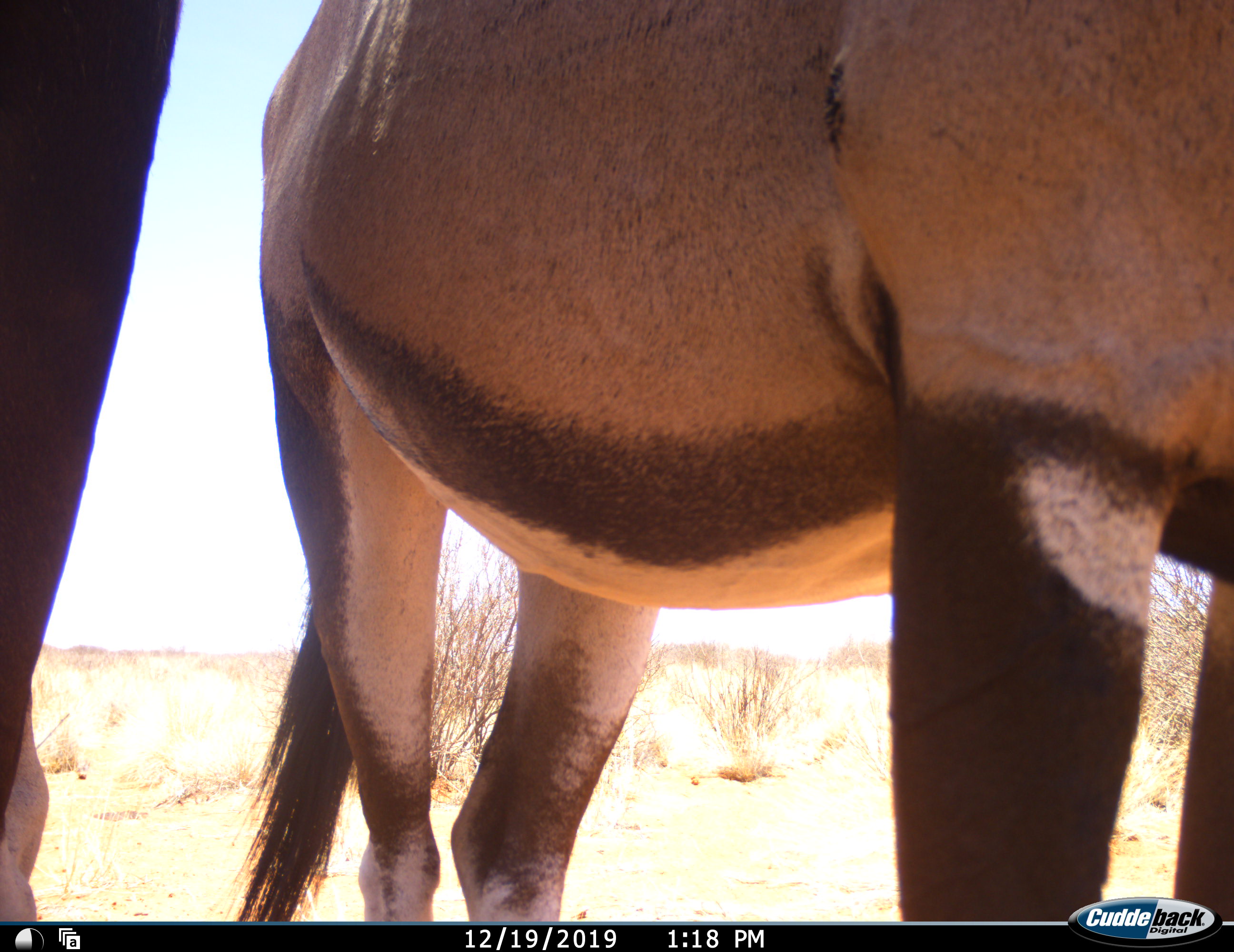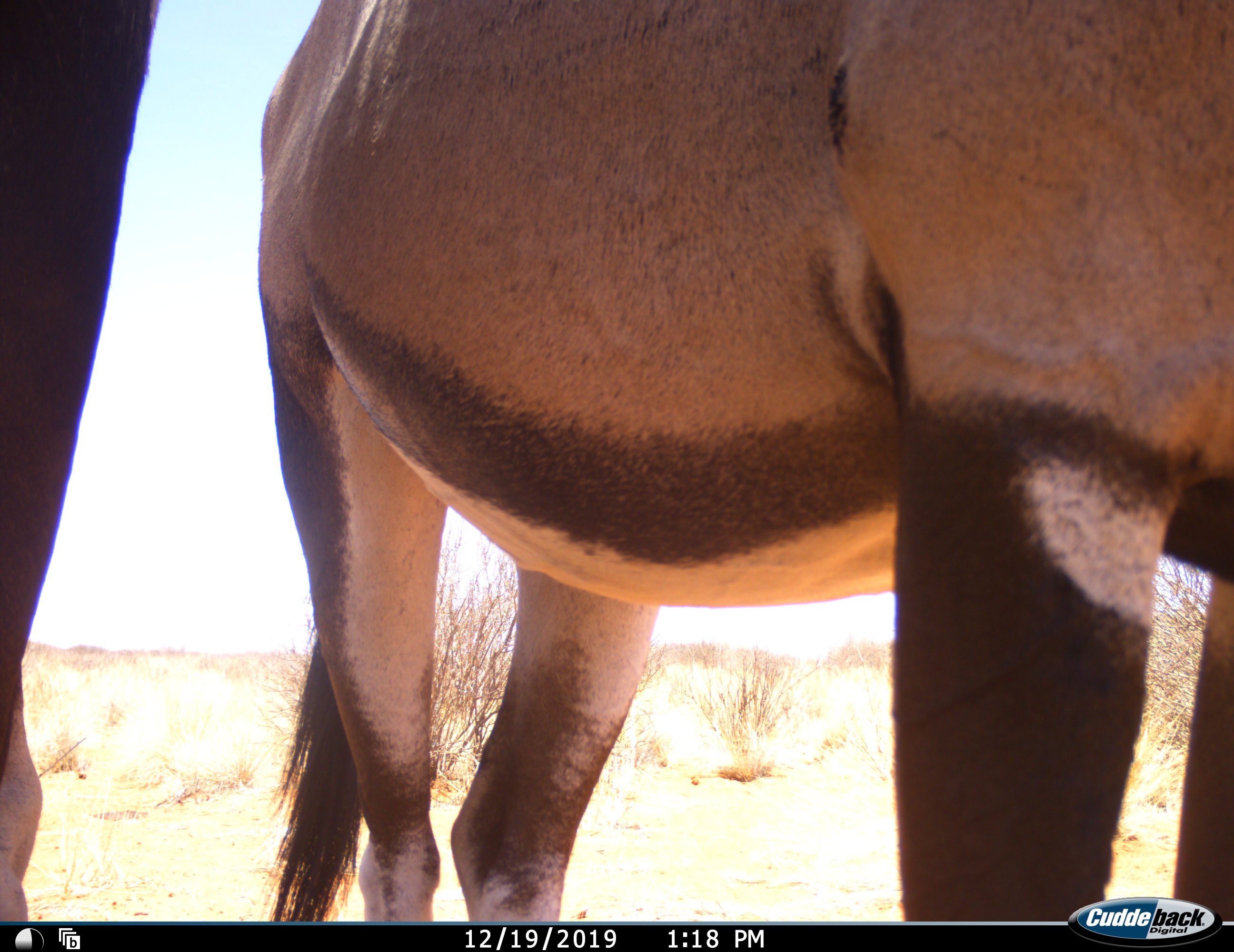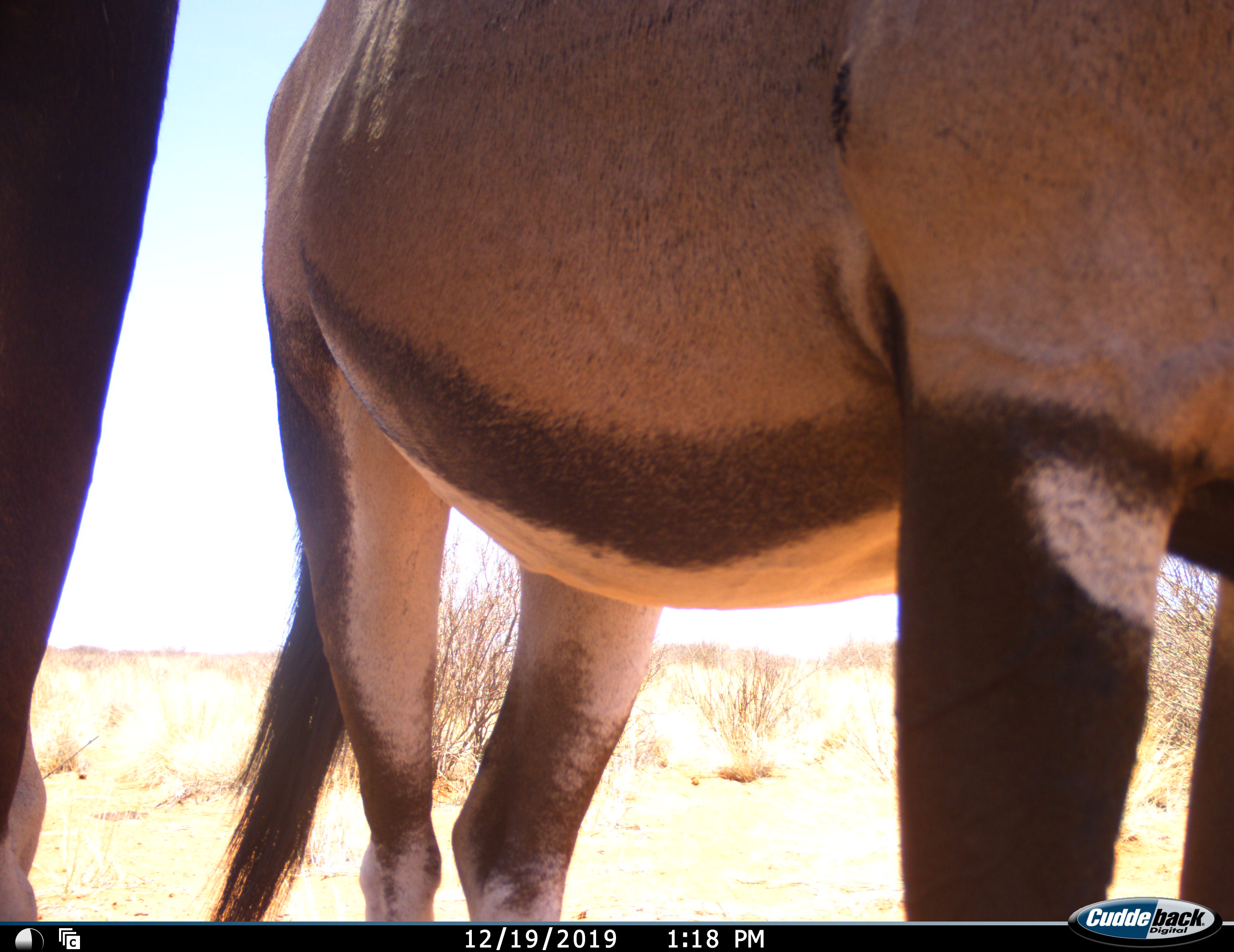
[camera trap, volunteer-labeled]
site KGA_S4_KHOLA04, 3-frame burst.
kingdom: Animalia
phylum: Chordata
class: Mammalia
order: Artiodactyla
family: Bovidae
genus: Oryx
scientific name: Oryx gazella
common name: gemsbok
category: oryx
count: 2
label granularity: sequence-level